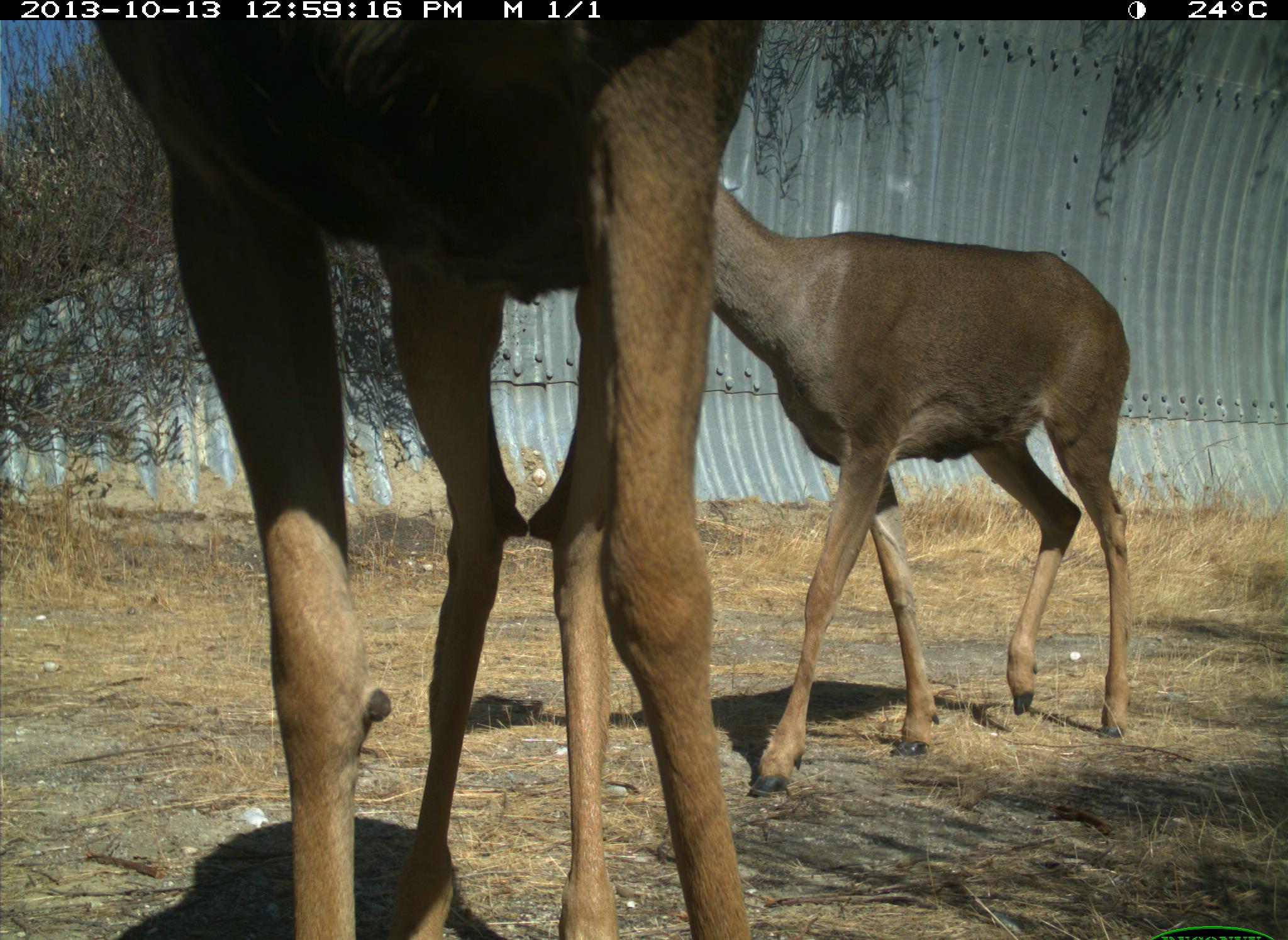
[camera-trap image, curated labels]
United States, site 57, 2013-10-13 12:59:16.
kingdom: Animalia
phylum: Chordata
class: Mammalia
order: Artiodactyla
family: Cervidae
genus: Odocoileus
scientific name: Odocoileus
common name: deer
Deer (Odocoileus).